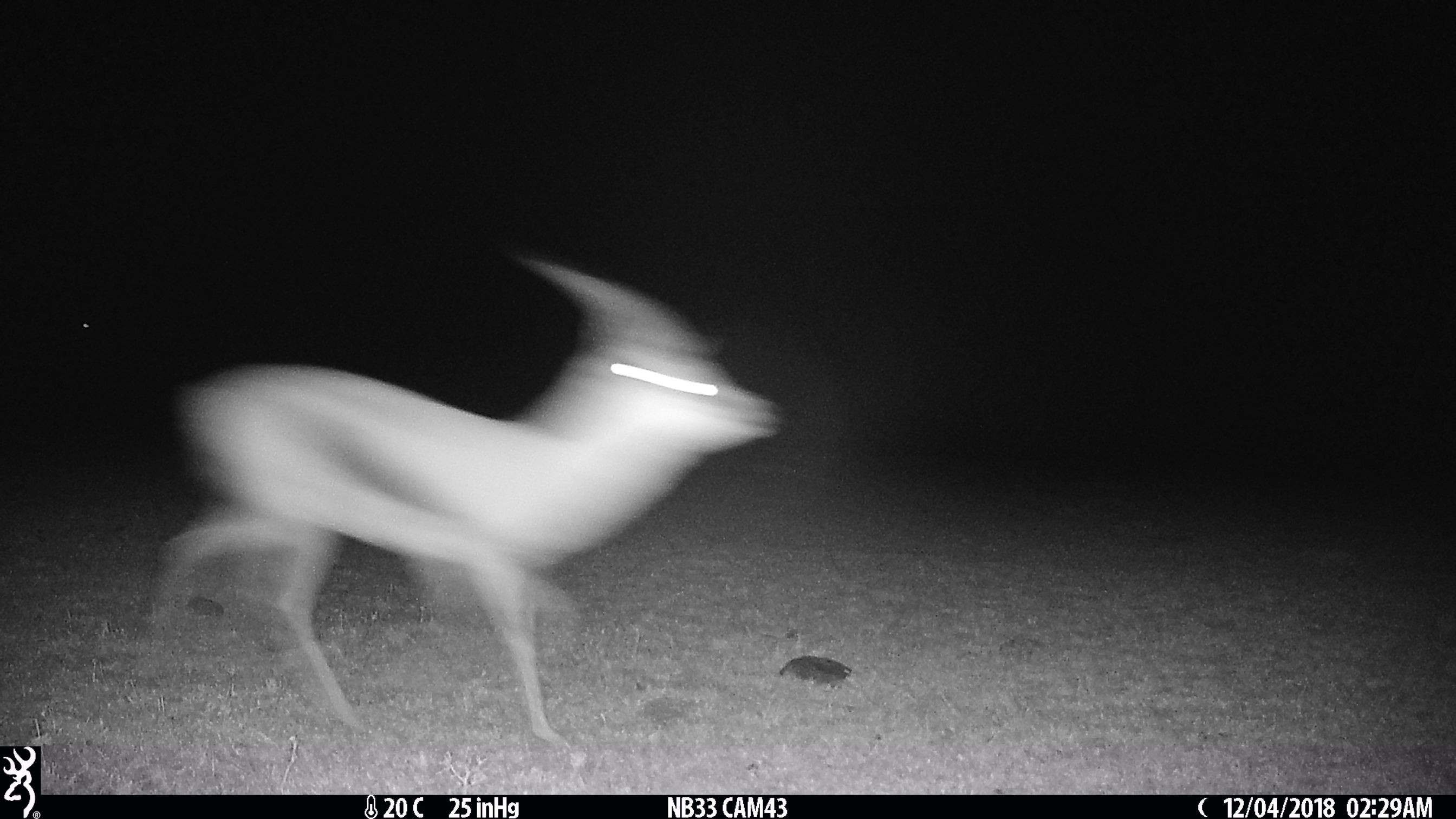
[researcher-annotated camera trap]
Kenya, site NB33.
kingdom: Animalia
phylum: Chordata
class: Mammalia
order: Artiodactyla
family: Bovidae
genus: Eudorcas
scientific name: Eudorcas thomsonii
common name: thomon's gazelle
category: gazelle thomsons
Gazelle thomsons (thomon's gazelle) (Eudorcas thomsonii).